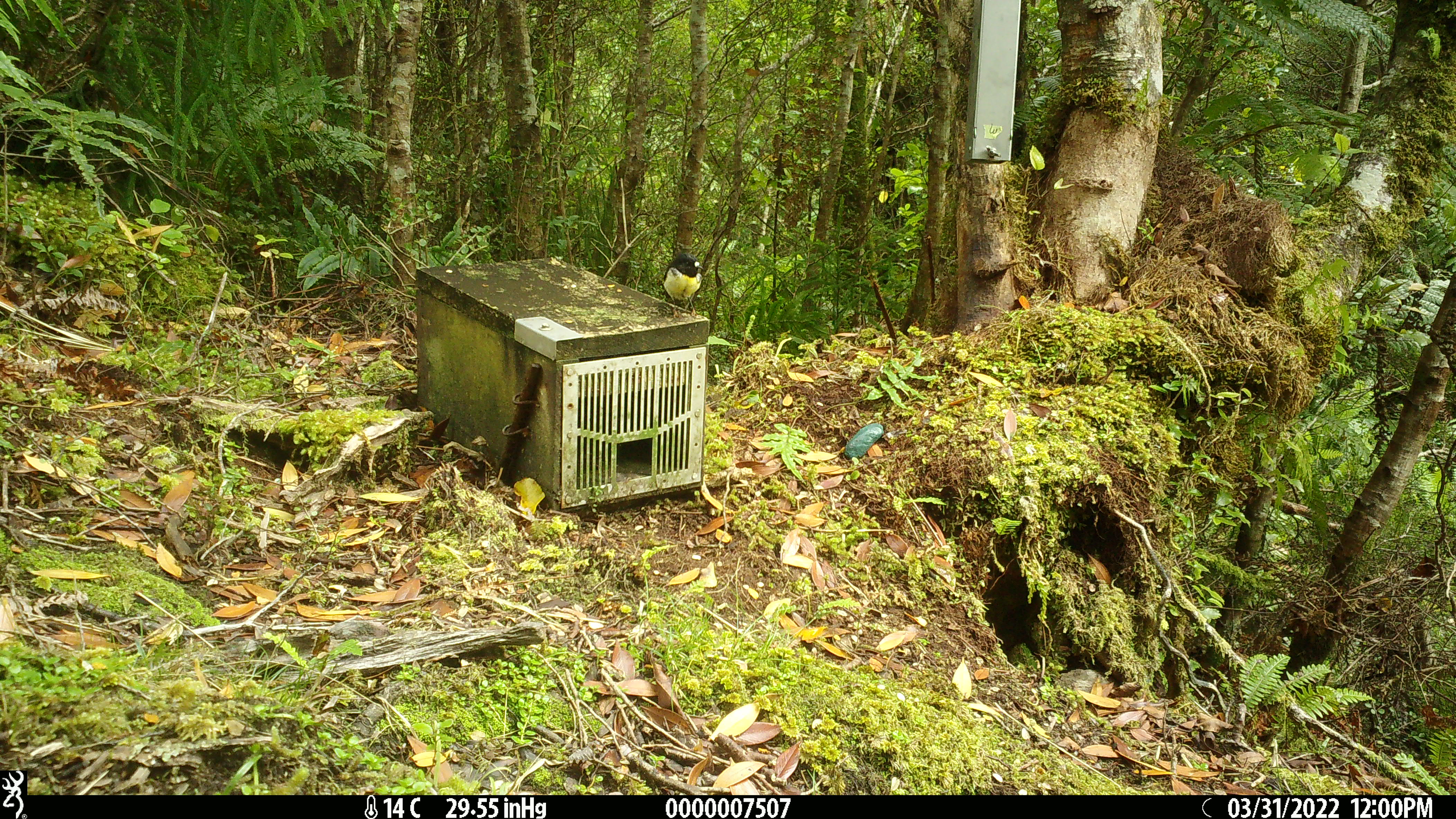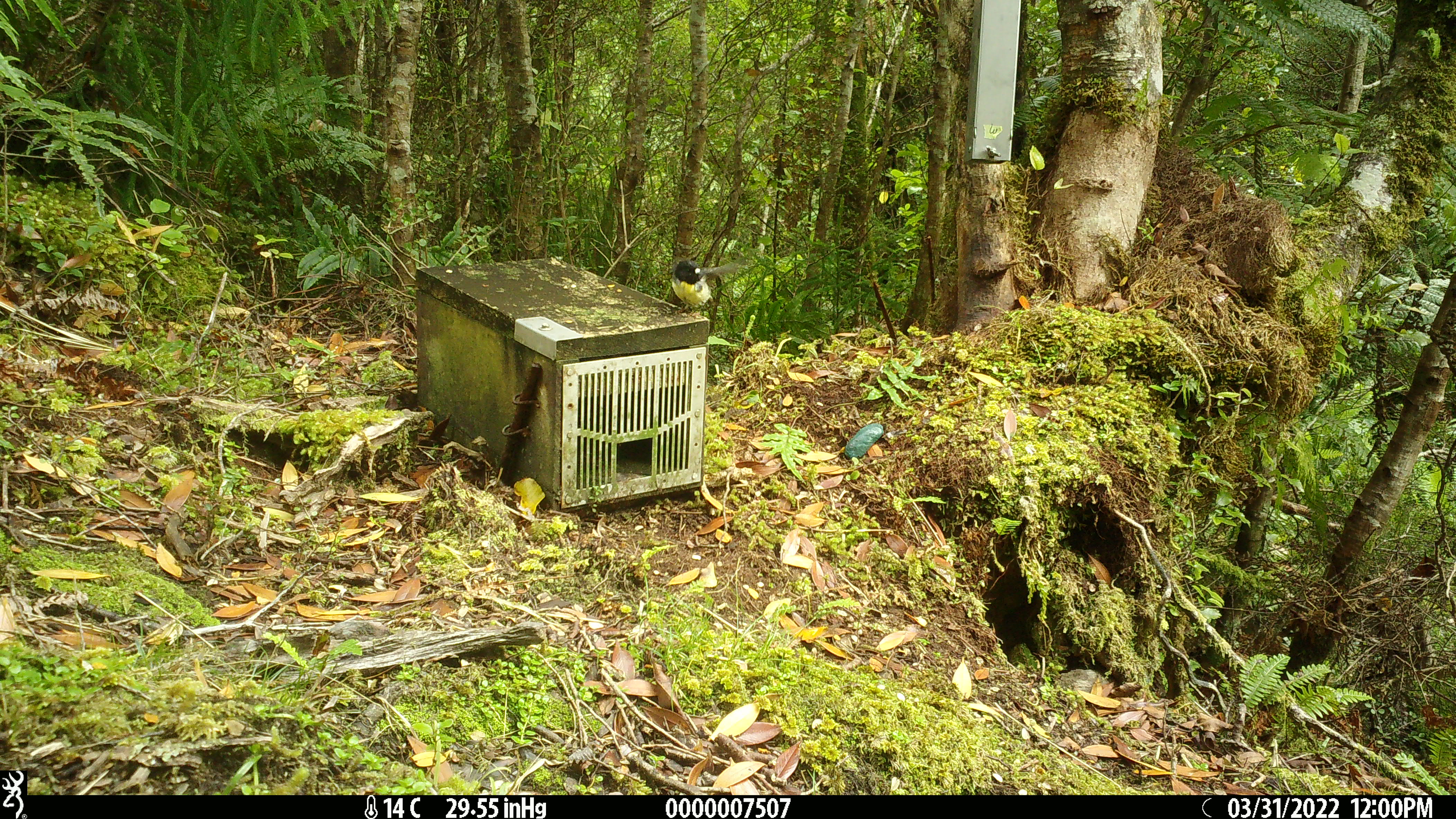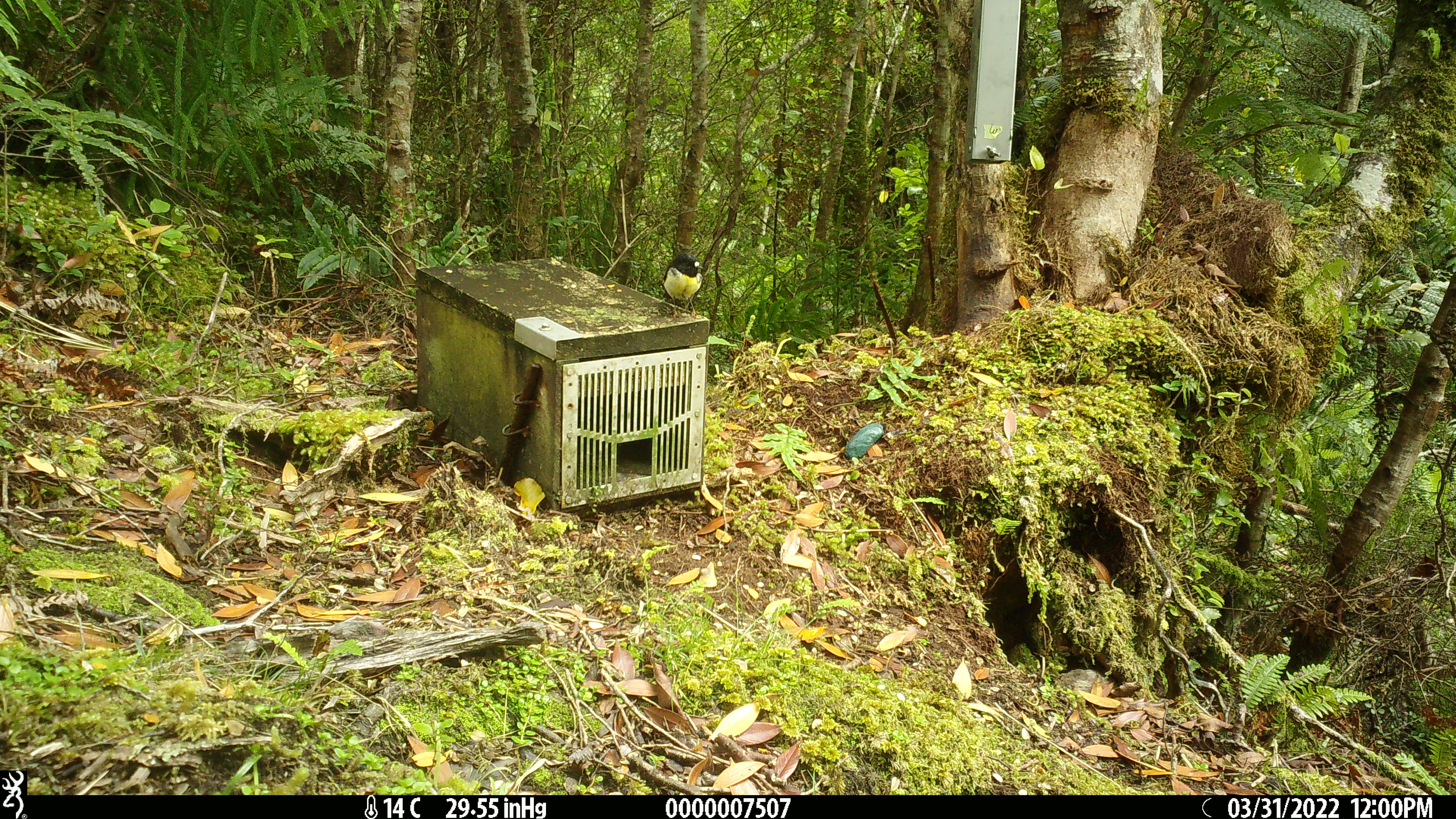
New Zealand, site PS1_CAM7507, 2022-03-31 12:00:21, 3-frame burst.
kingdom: Animalia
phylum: Chordata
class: Aves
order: Passeriformes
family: Petroicidae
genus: Petroica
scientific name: Petroica macrocephala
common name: tomtit